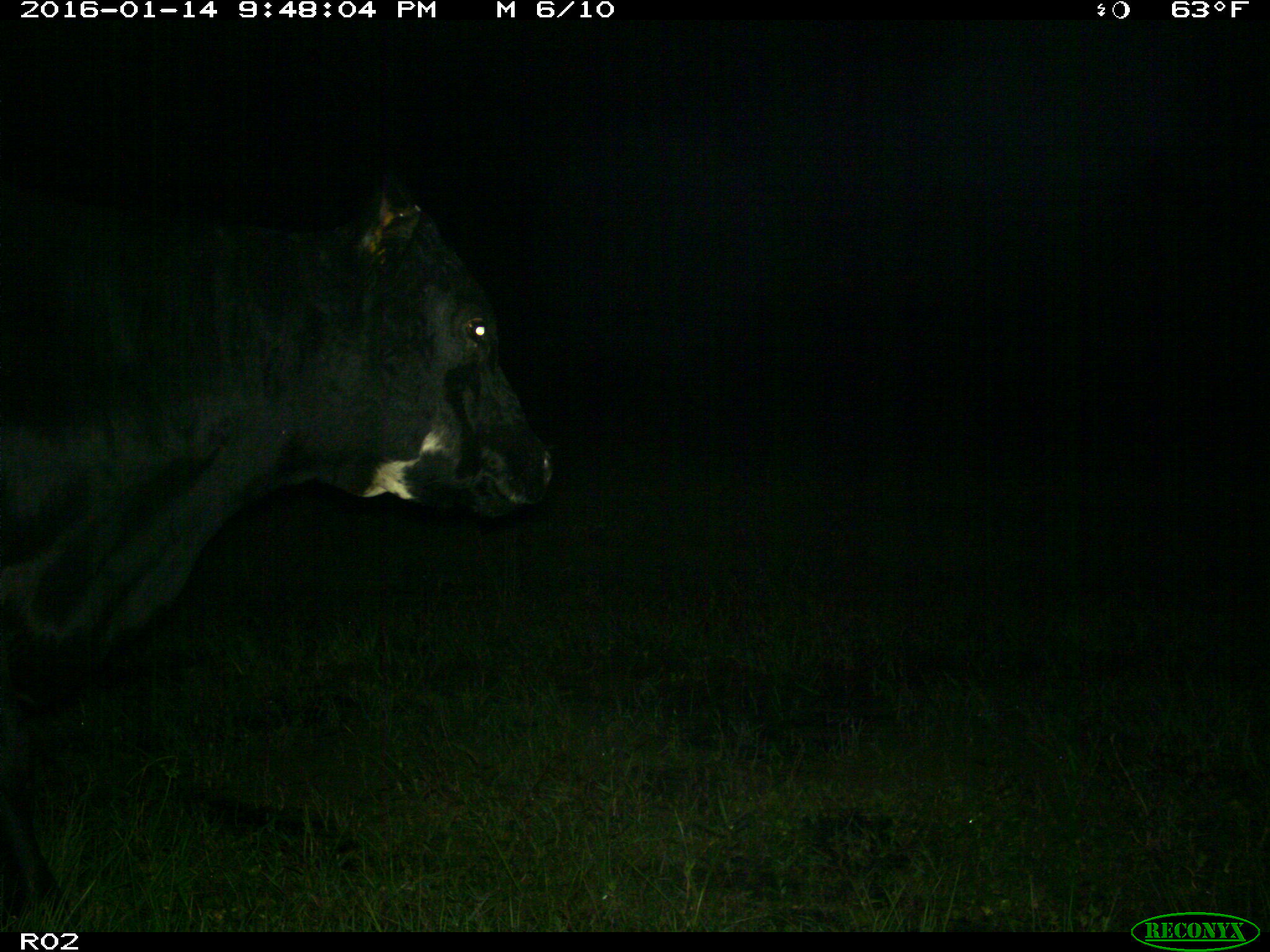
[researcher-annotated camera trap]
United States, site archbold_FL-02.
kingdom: Animalia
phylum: Chordata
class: Mammalia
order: Artiodactyla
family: Bovidae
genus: Bos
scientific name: Bos taurus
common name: domestic cow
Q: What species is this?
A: Bos taurus (domestic cow).